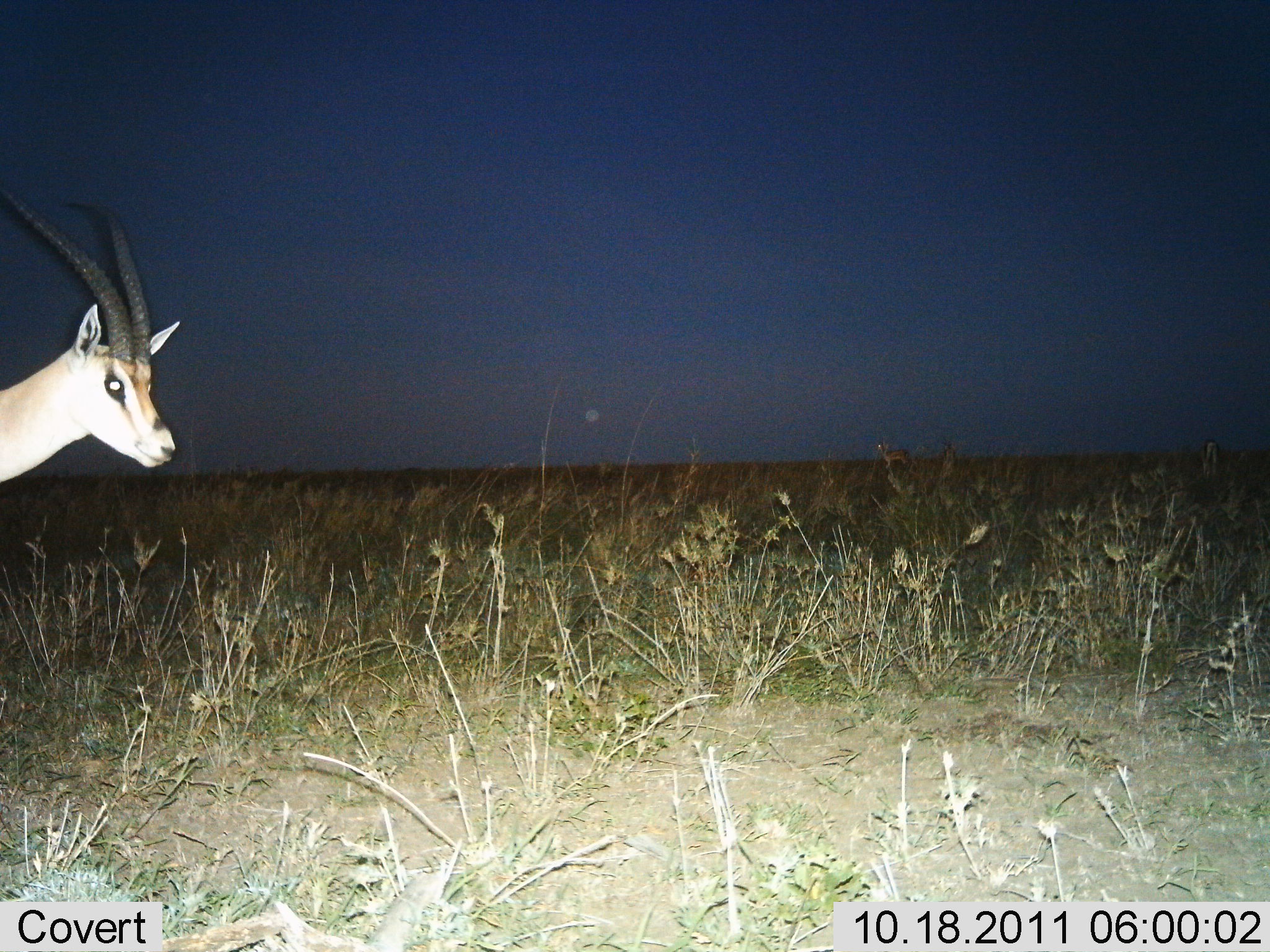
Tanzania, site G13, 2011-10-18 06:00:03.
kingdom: Animalia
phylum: Chordata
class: Mammalia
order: Artiodactyla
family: Bovidae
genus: Nanger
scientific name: Nanger granti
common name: grant's gazelle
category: gazellegrants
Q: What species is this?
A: Gazellegrants (grant's gazelle) (Nanger granti).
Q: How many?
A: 1.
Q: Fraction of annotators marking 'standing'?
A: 75%.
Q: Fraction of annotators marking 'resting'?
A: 0%.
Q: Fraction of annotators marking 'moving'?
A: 25%.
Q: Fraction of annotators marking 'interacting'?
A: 0%.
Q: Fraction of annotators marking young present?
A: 0%.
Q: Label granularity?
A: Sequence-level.